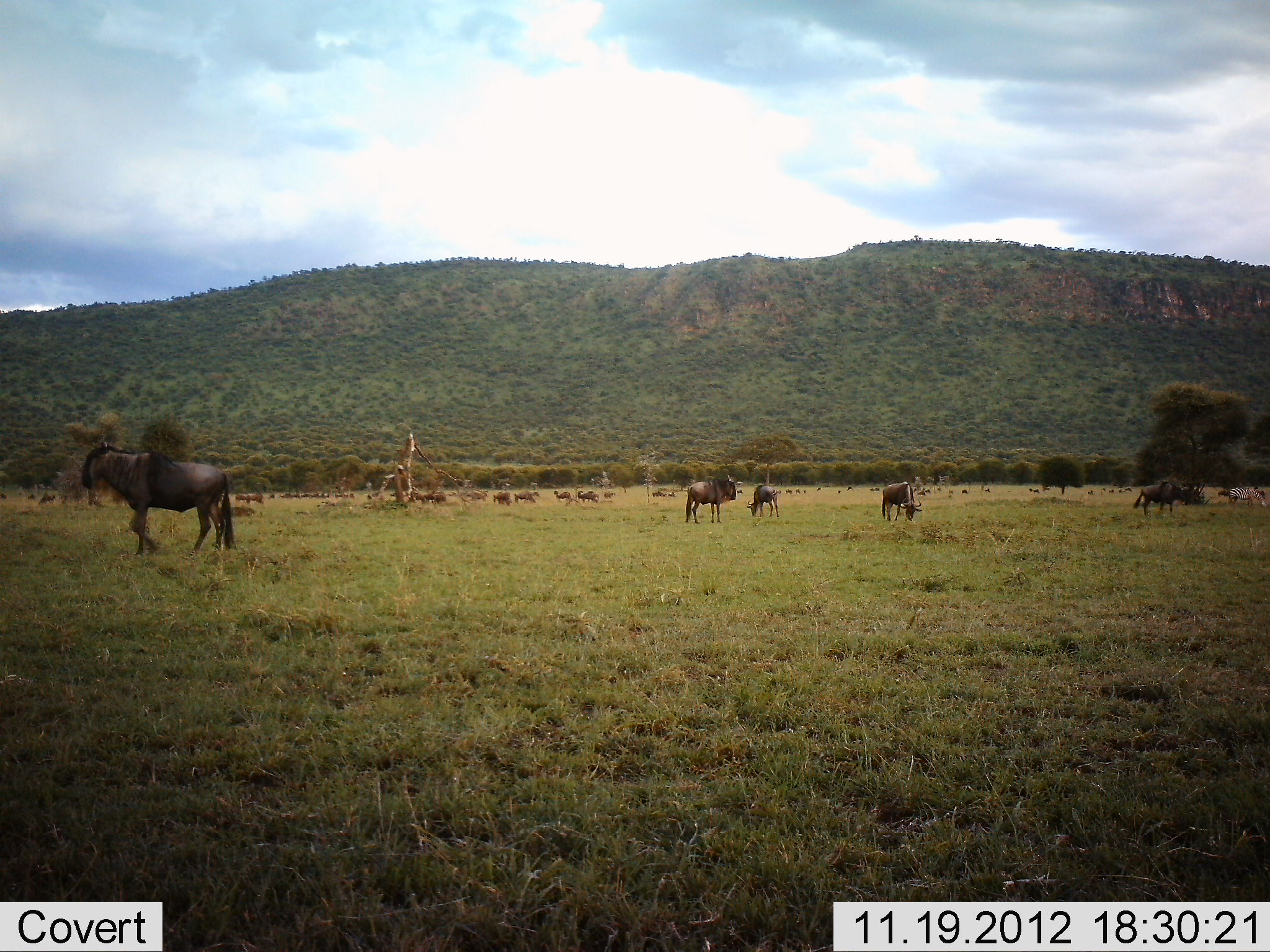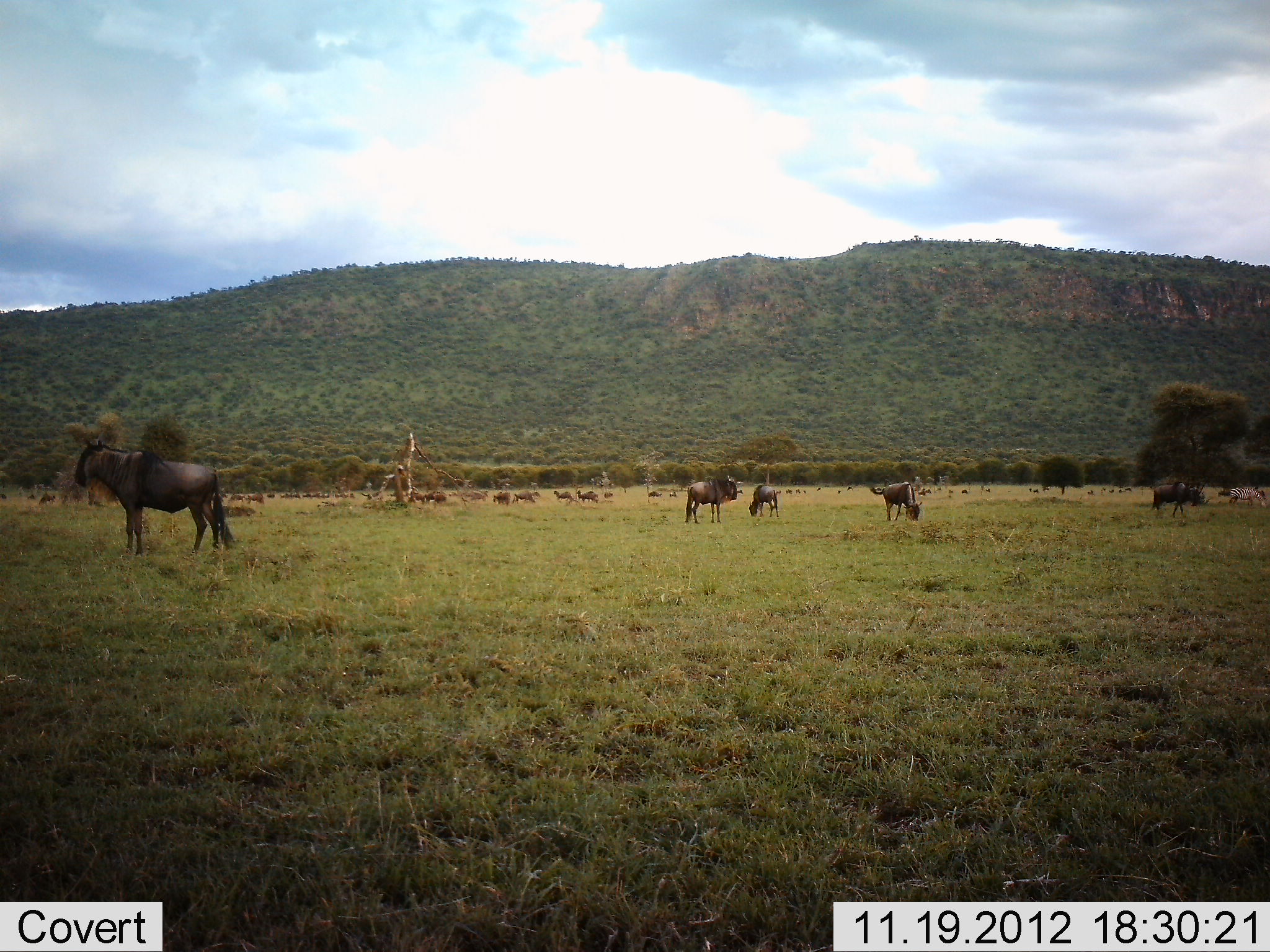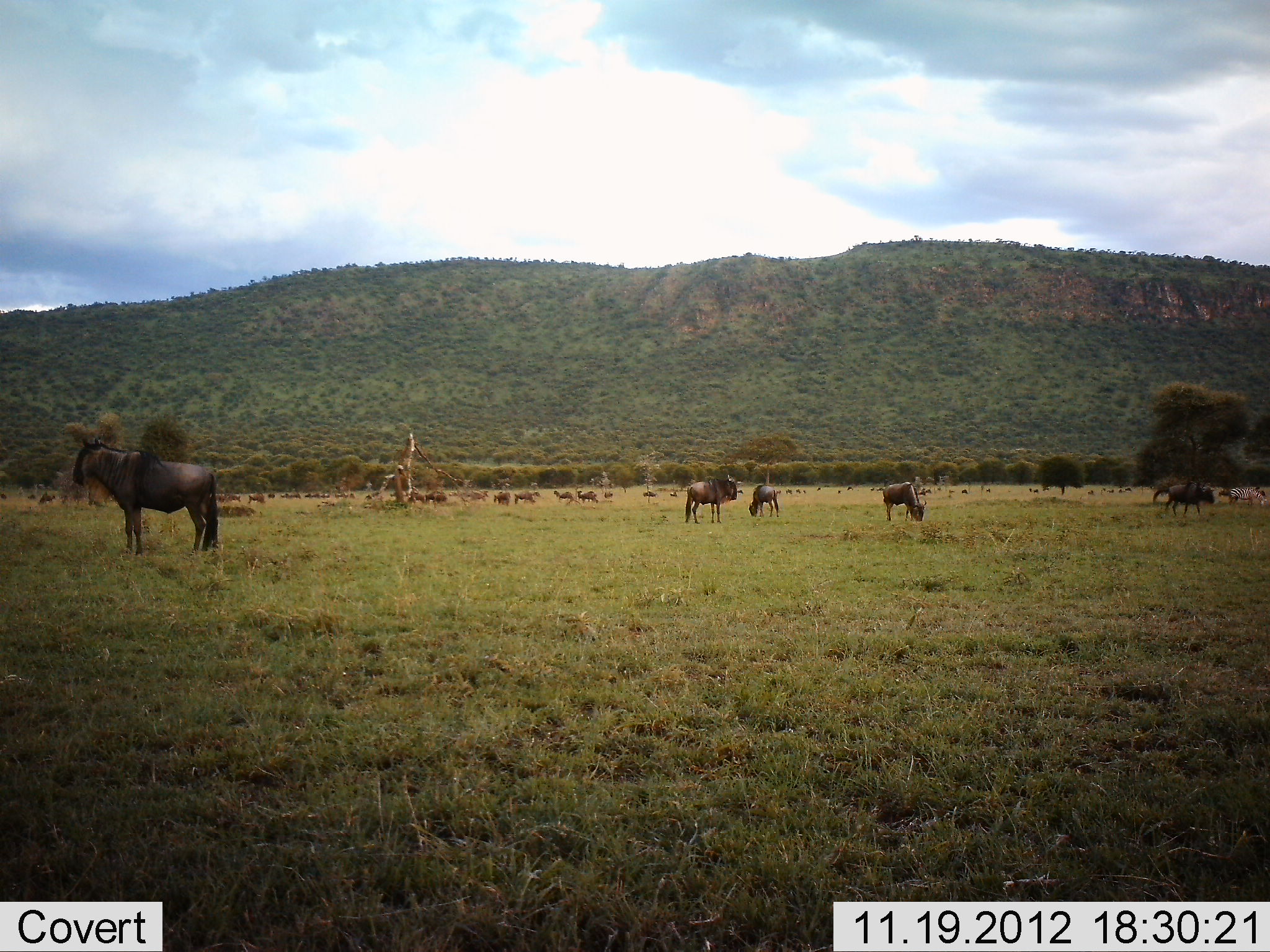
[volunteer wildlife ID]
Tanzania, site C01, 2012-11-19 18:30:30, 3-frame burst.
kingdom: Animalia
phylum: Chordata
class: Mammalia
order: Artiodactyla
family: Bovidae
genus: Connochaetes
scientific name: Connochaetes taurinus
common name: blue wildebeest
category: wildebeest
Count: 11-50.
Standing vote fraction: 69%.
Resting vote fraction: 0%.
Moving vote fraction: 54%.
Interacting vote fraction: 0%.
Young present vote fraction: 0%.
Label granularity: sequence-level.